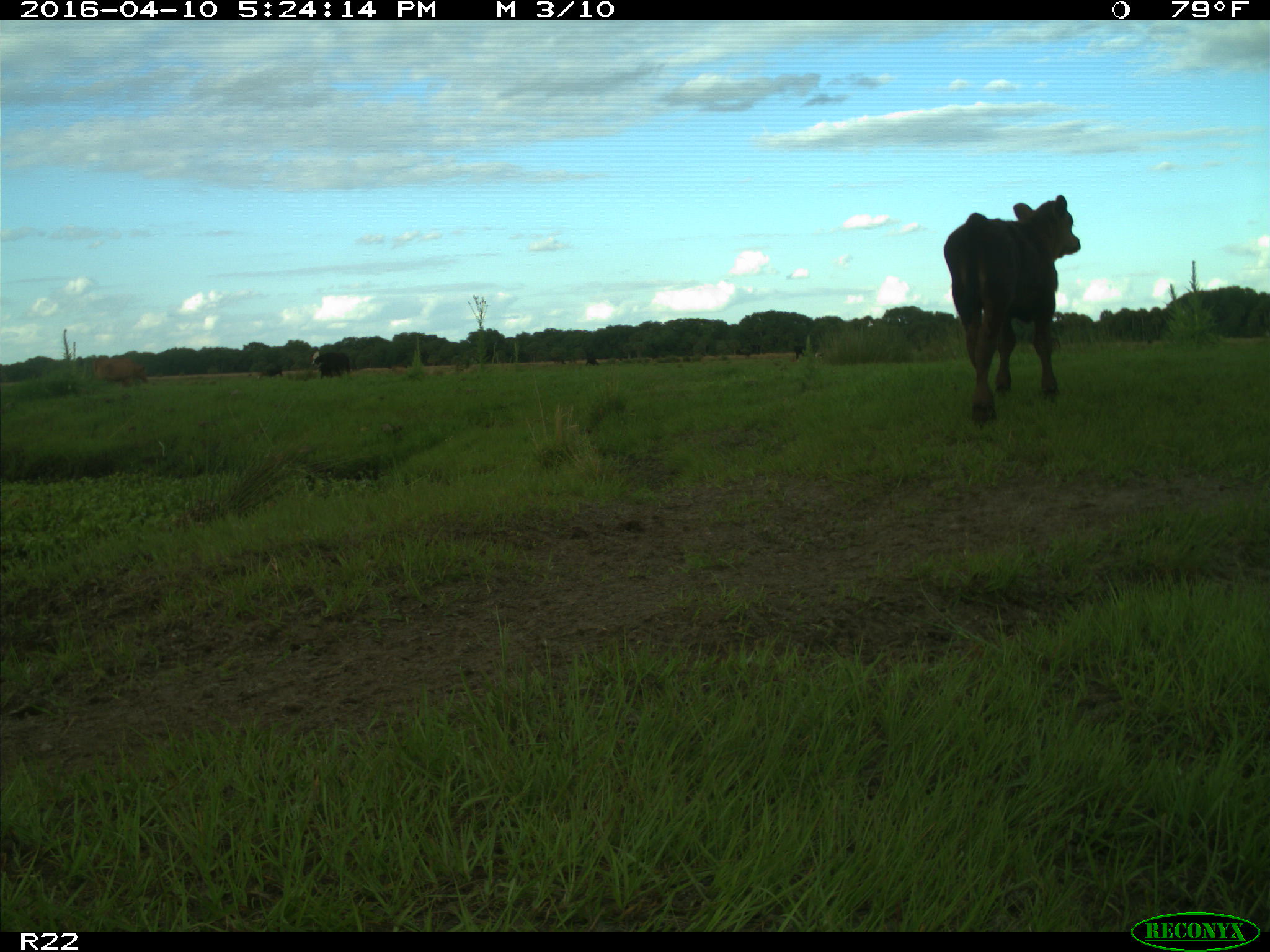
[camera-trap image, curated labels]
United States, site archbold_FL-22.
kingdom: Animalia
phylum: Chordata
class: Mammalia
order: Artiodactyla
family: Bovidae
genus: Bos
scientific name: Bos taurus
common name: domestic cow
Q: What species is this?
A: Bos taurus (domestic cow).